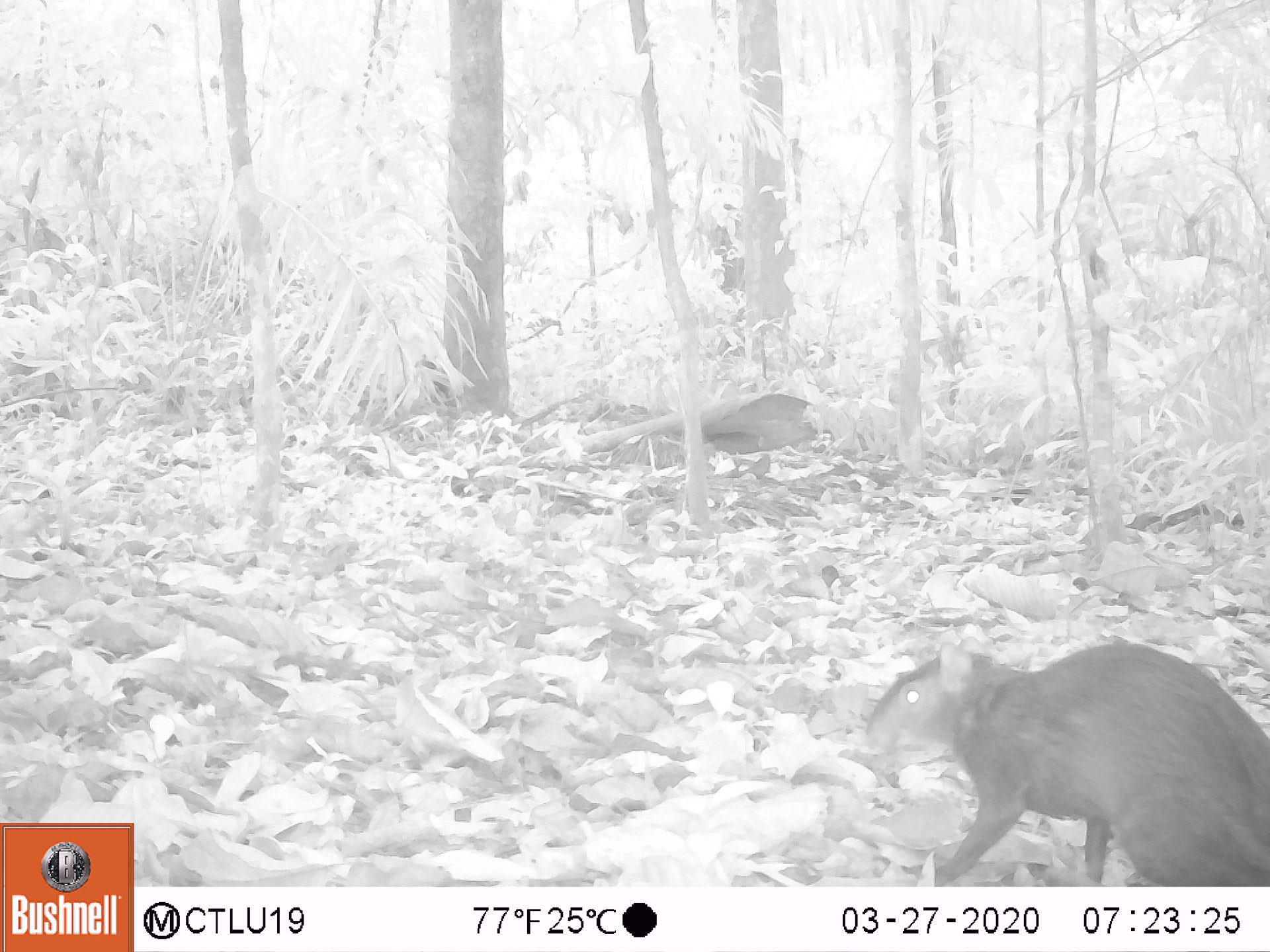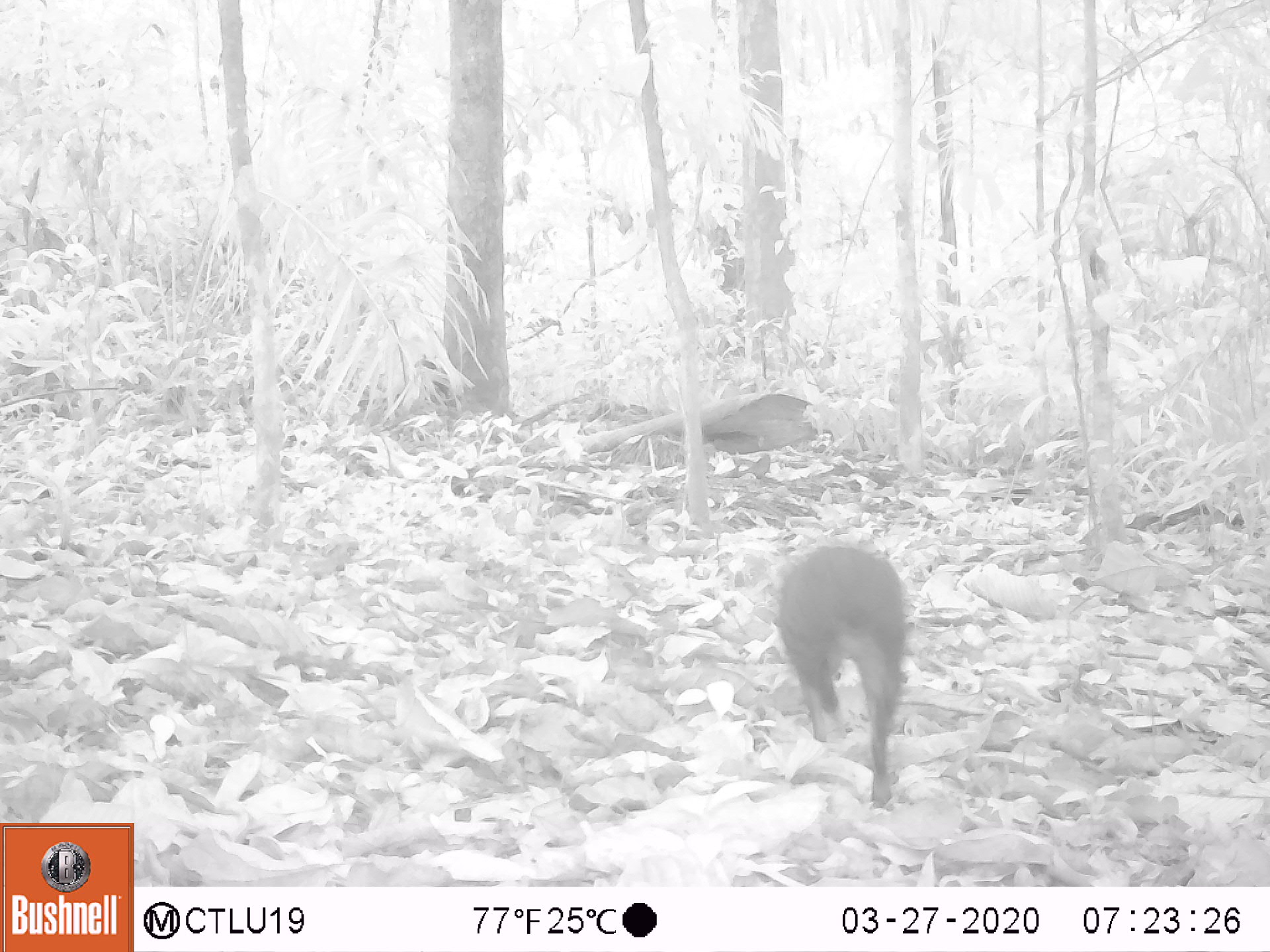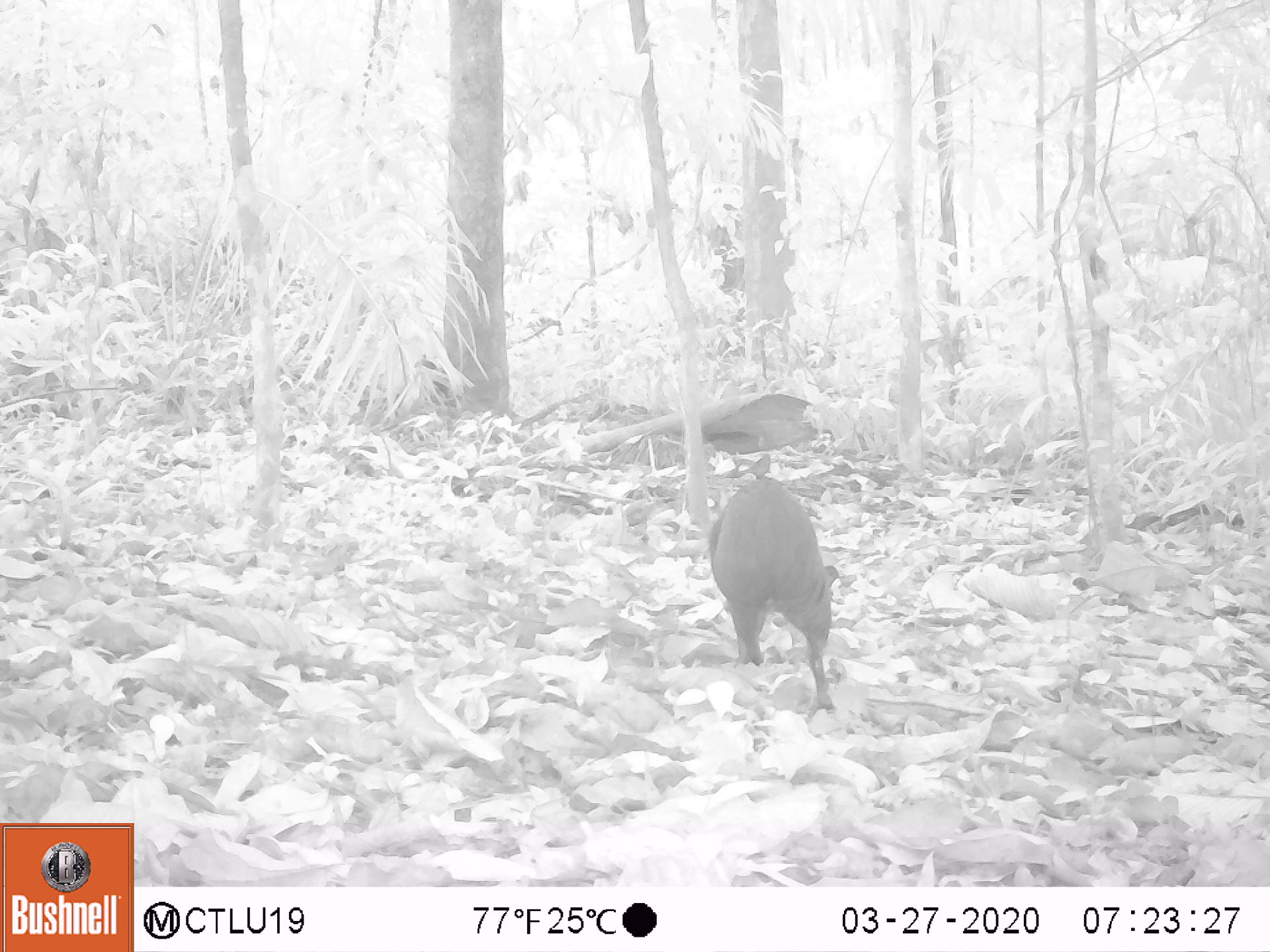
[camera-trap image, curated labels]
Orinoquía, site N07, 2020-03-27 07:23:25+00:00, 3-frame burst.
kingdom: Animalia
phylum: Chordata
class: Mammalia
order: Rodentia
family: Dasyproctidae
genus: Dasyprocta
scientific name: Dasyprocta fuliginosa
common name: black agouti